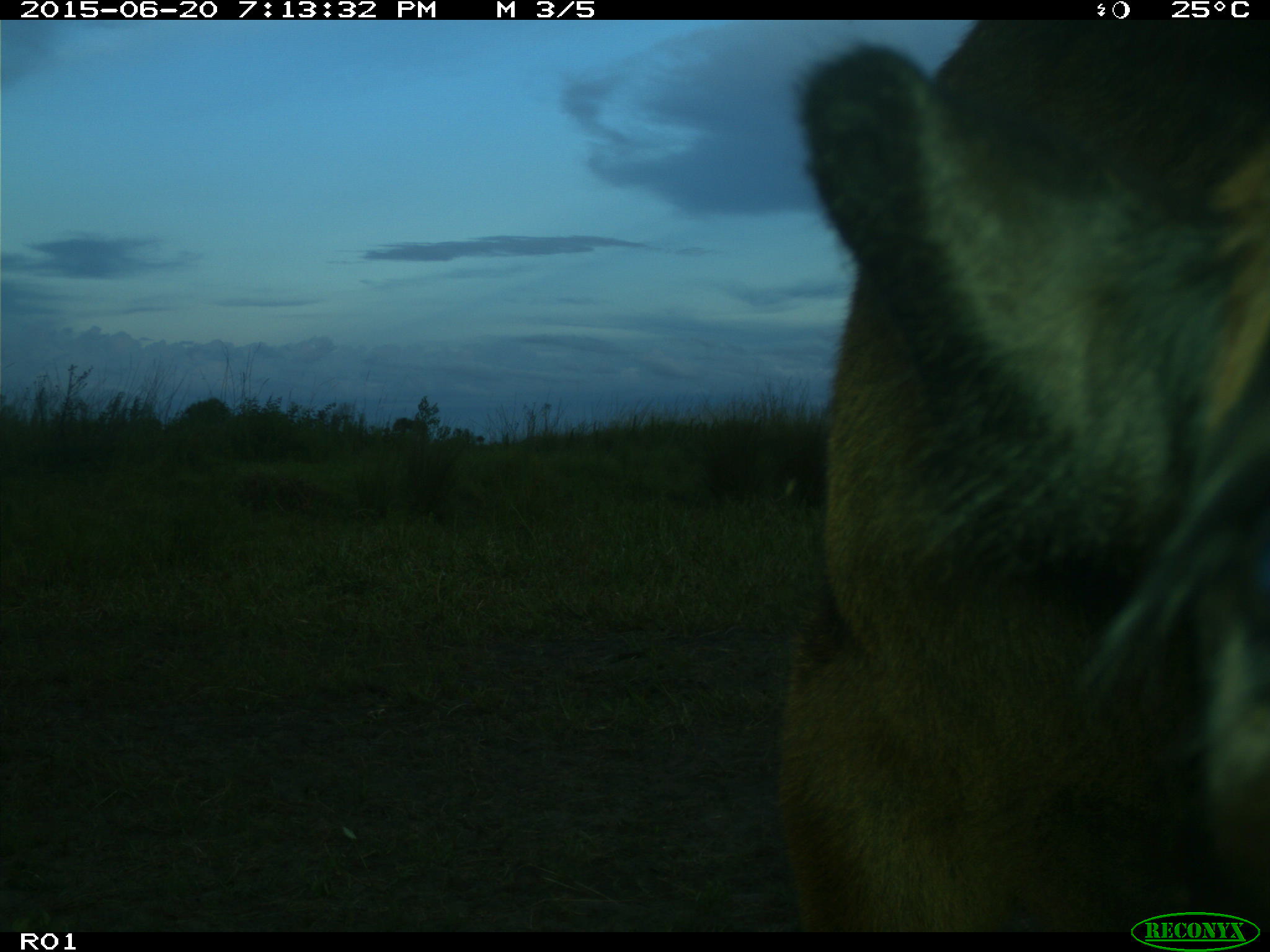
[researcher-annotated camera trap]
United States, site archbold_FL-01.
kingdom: Animalia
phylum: Chordata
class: Mammalia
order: Artiodactyla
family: Bovidae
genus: Bos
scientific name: Bos taurus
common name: domestic cow